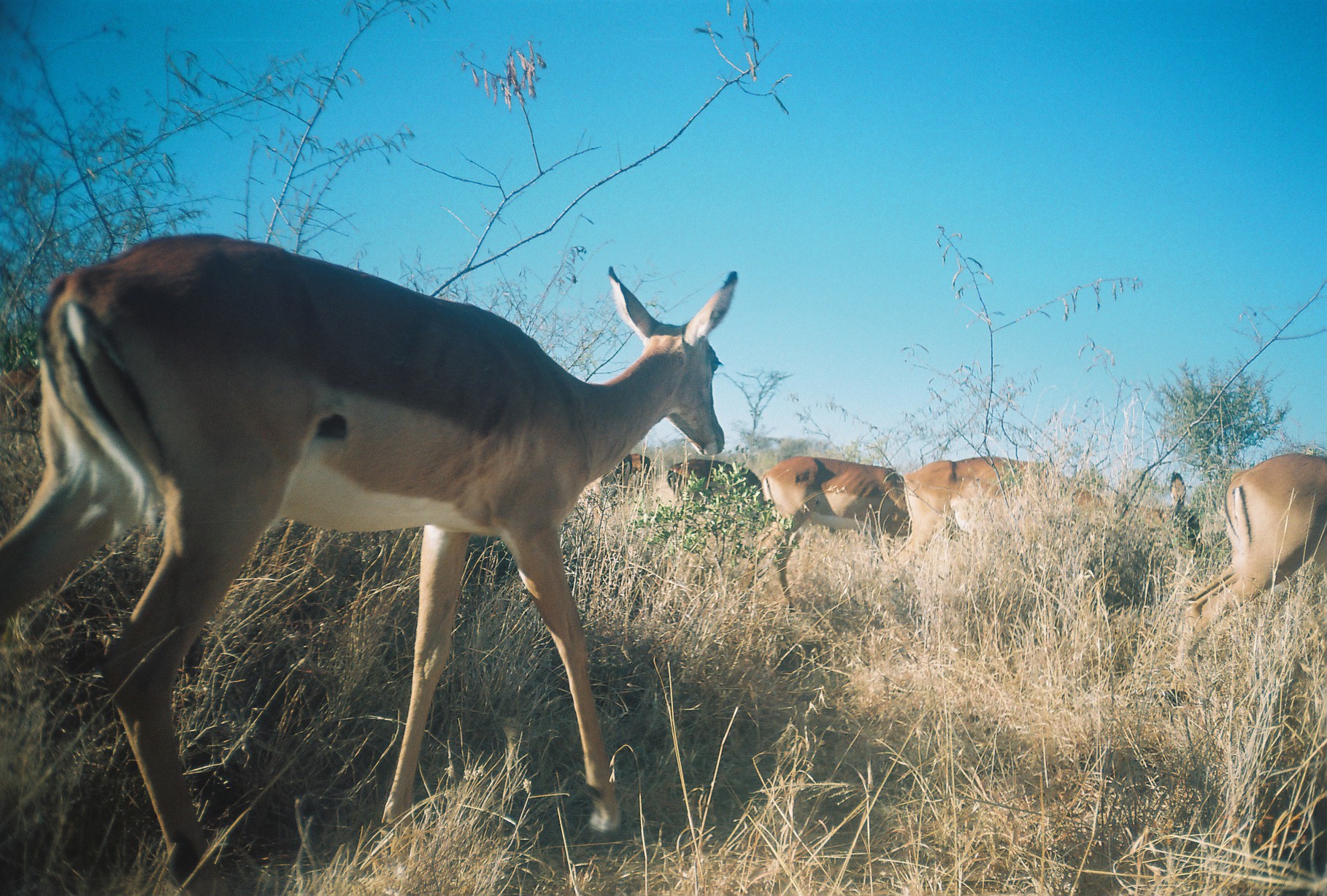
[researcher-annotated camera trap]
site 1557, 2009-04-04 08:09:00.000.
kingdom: Animalia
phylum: Chordata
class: Mammalia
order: Artiodactyla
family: Bovidae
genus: Aepyceros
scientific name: Aepyceros melampus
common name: impala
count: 7